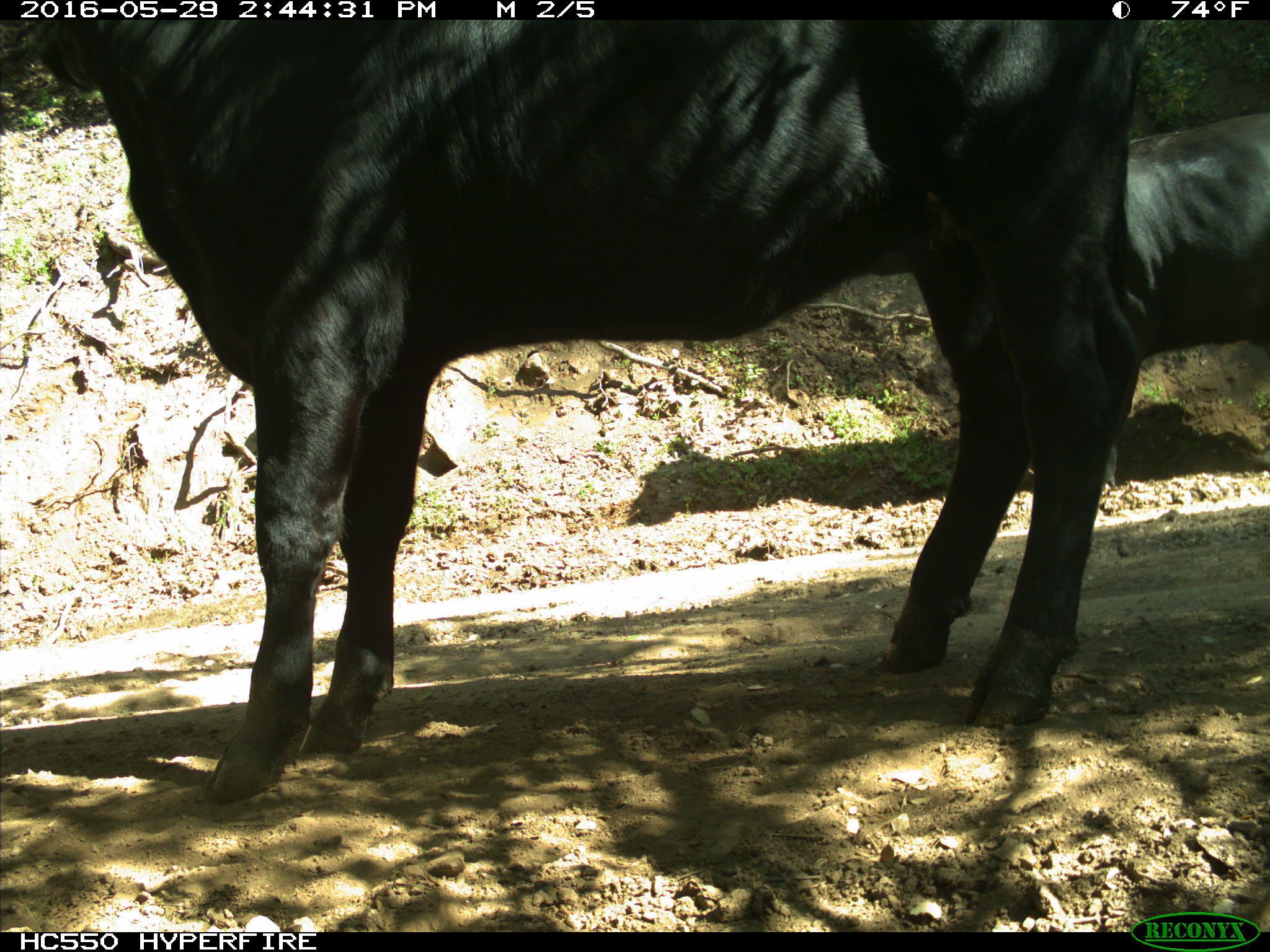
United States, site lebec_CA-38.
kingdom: Animalia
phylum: Chordata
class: Mammalia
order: Artiodactyla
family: Bovidae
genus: Bos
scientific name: Bos taurus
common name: domestic cow